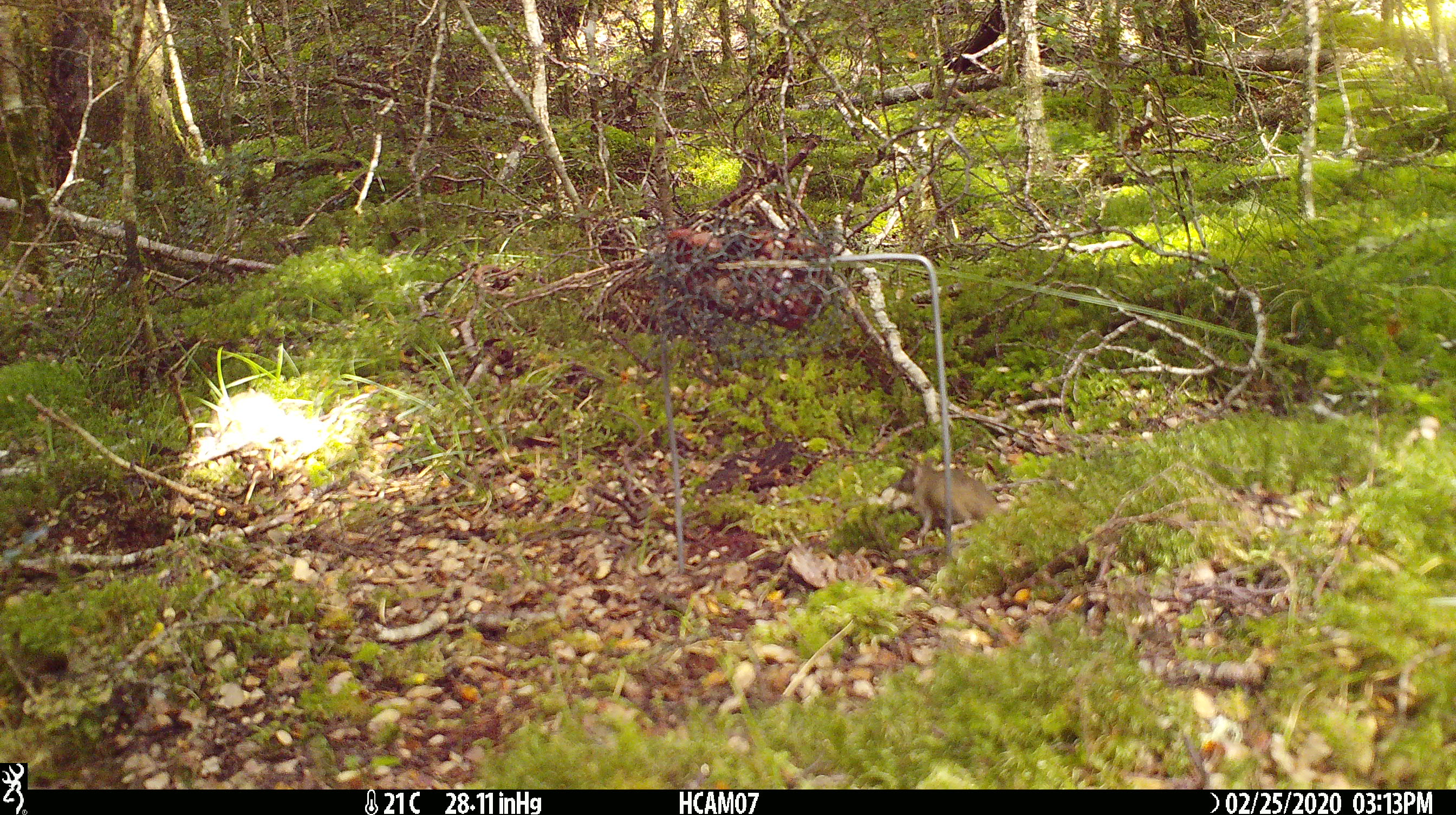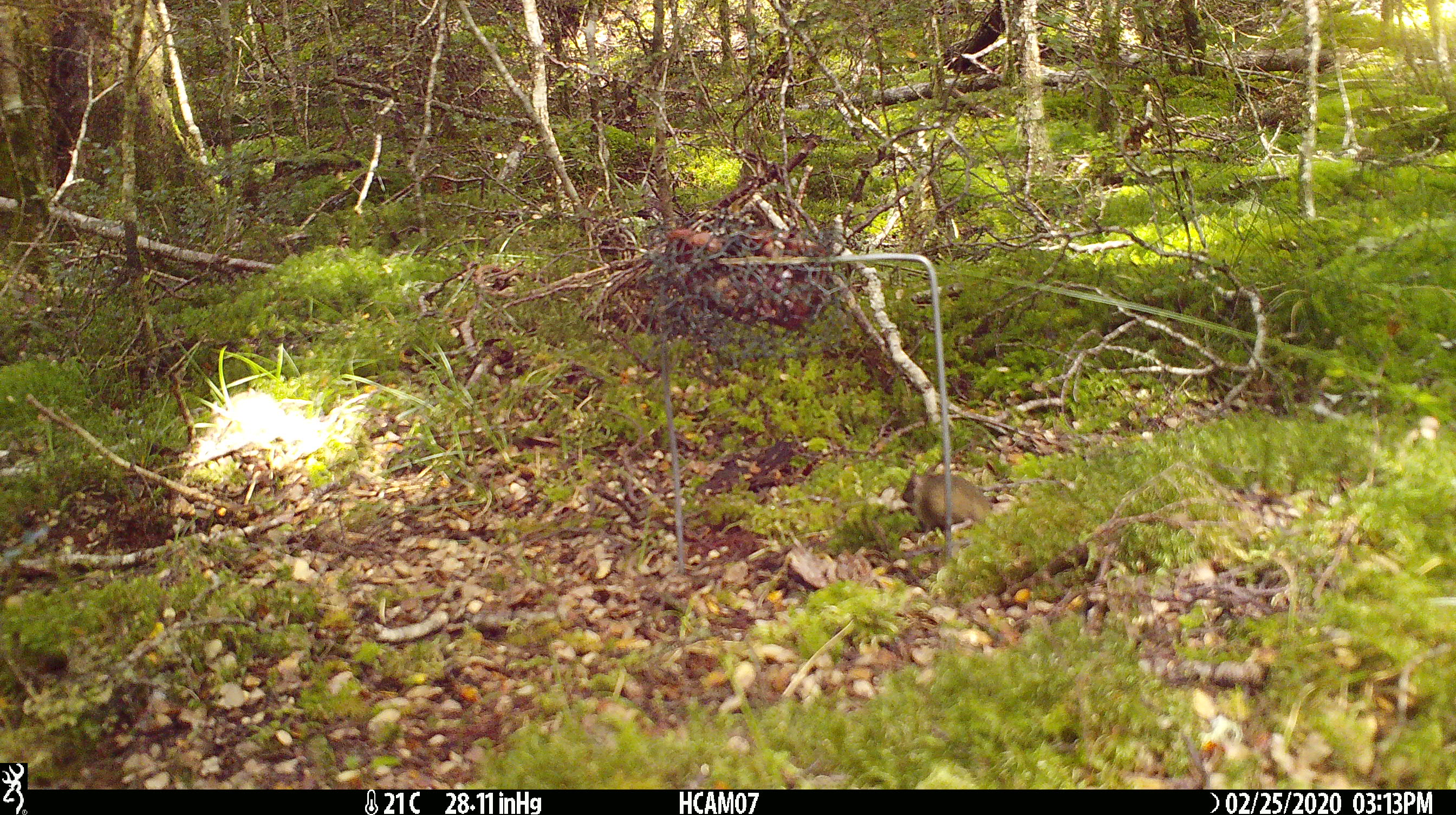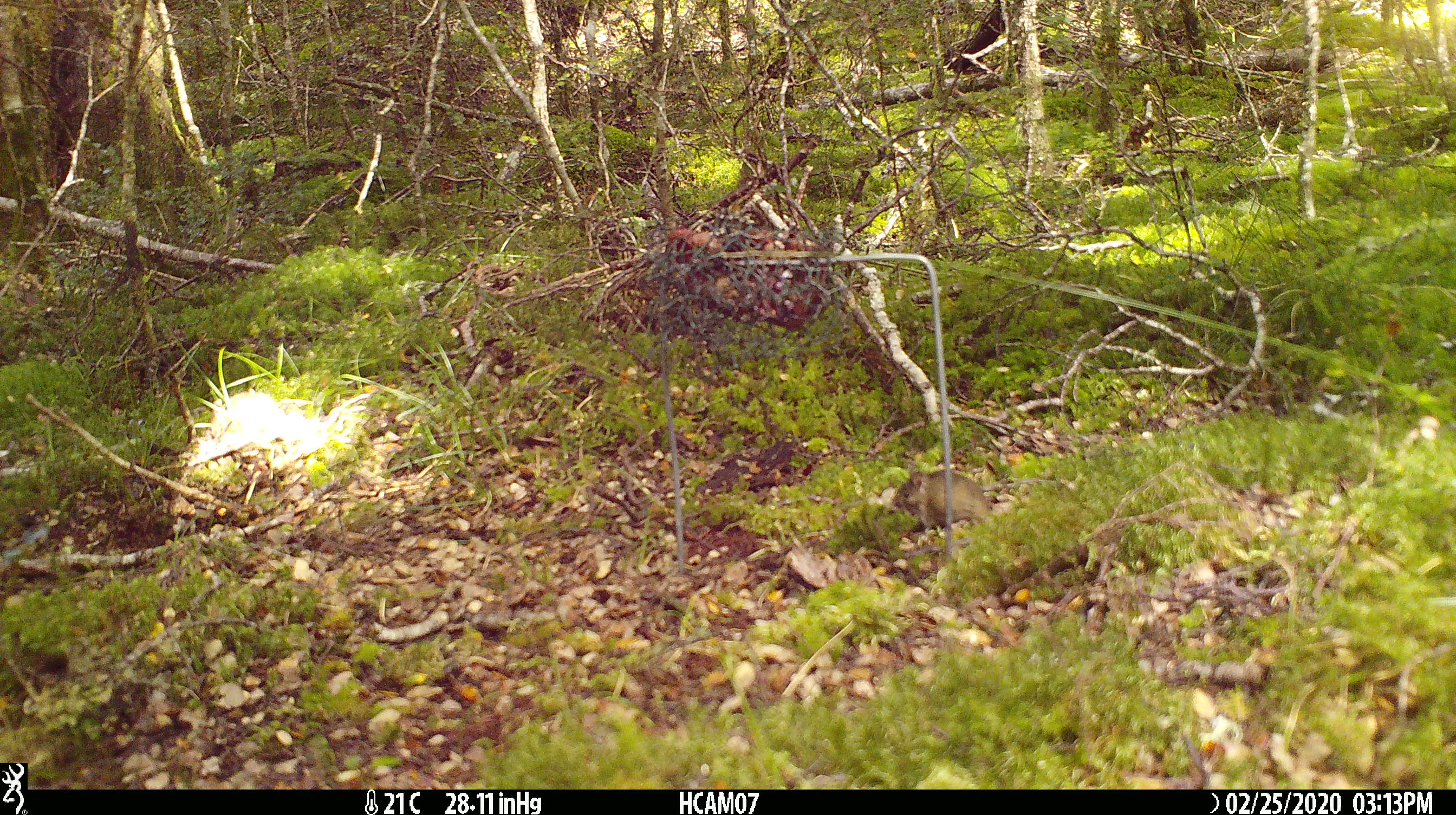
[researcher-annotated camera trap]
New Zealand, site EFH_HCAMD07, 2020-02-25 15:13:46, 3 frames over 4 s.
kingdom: Animalia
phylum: Chordata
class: Mammalia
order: Rodentia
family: Muridae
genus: Mus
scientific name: Mus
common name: mouse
Mouse (Mus).